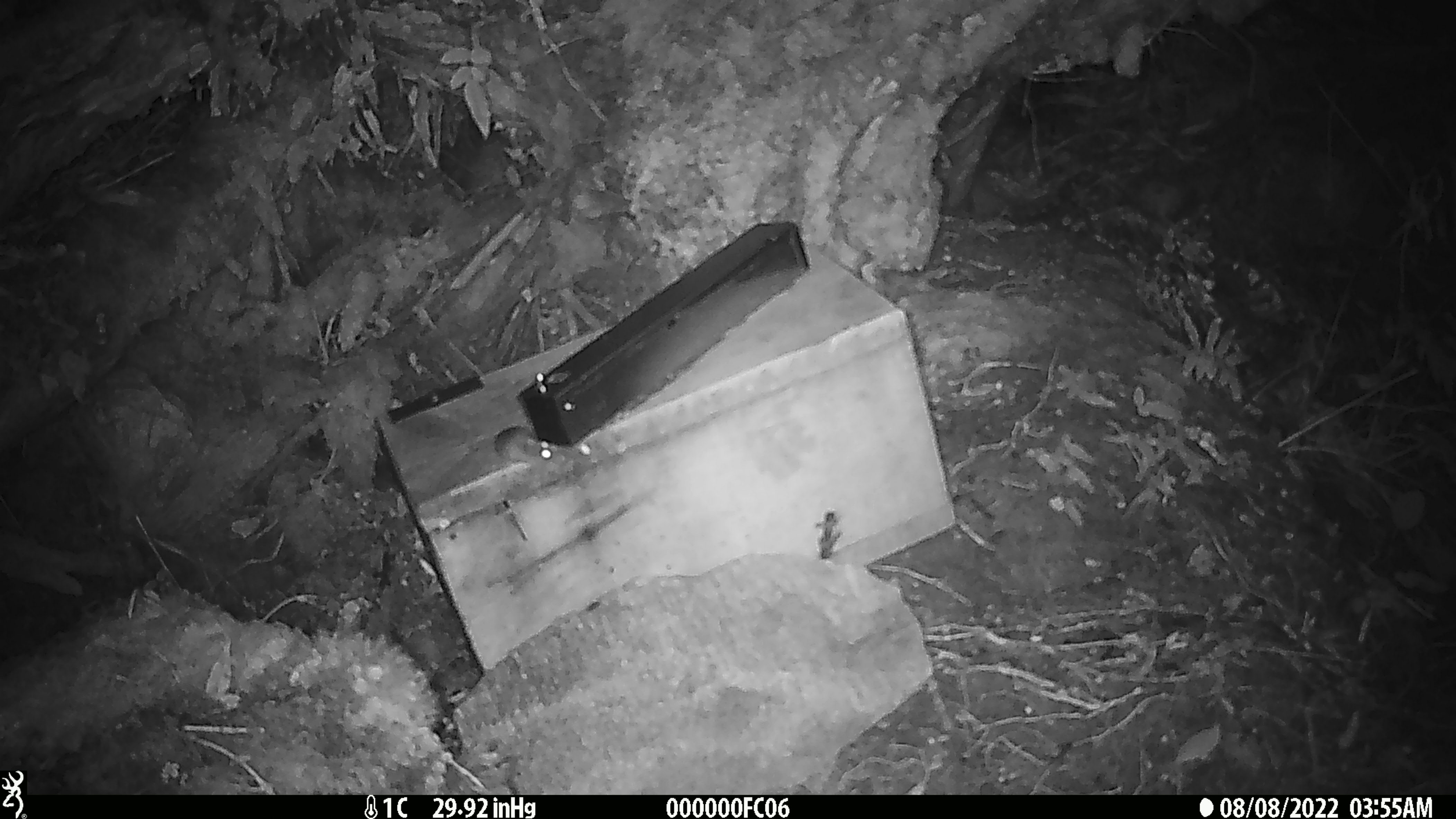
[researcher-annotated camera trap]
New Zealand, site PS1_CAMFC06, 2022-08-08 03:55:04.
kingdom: Animalia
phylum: Chordata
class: Mammalia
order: Rodentia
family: Muridae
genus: Mus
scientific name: Mus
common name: mouse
Mouse (Mus).